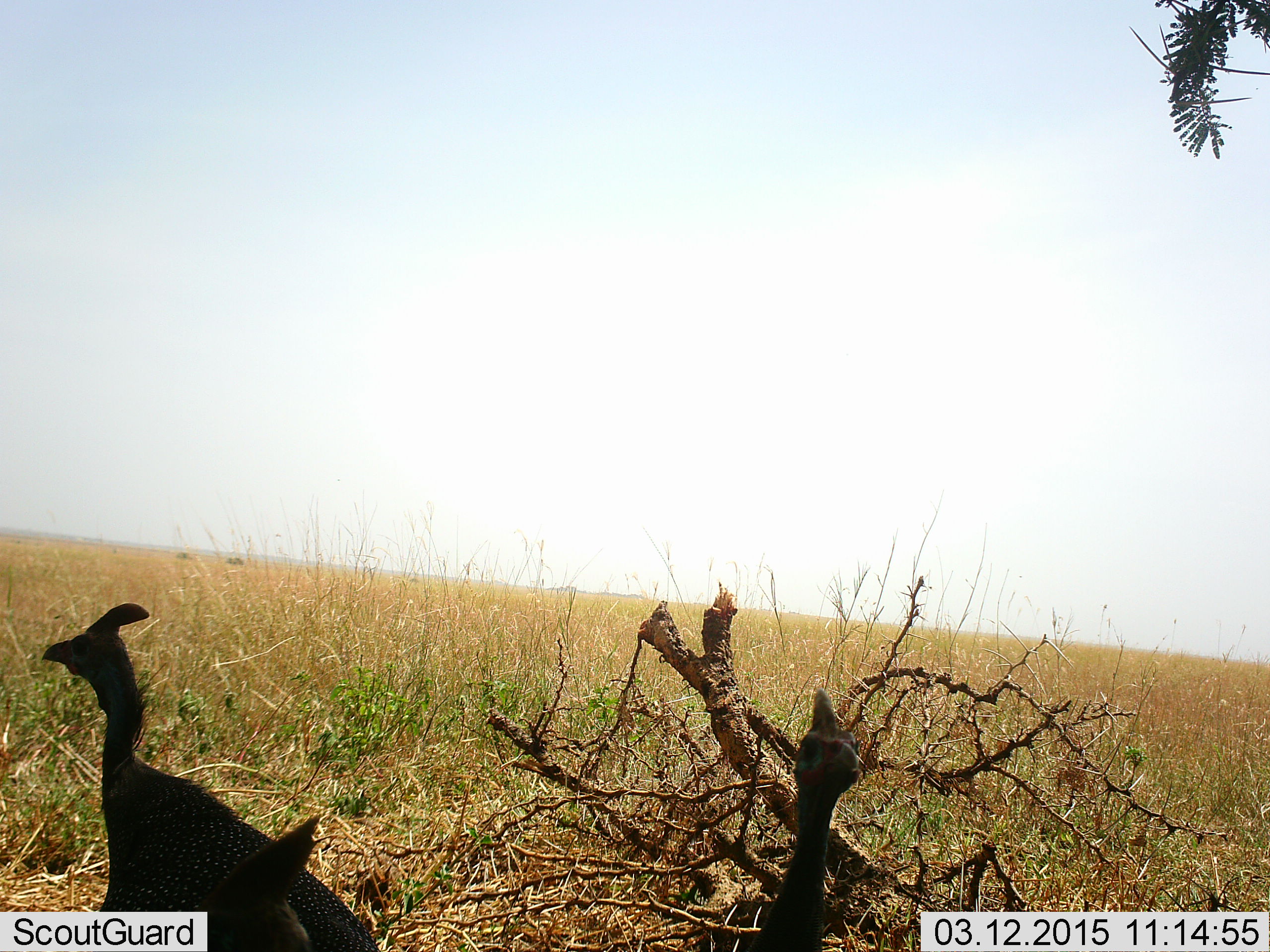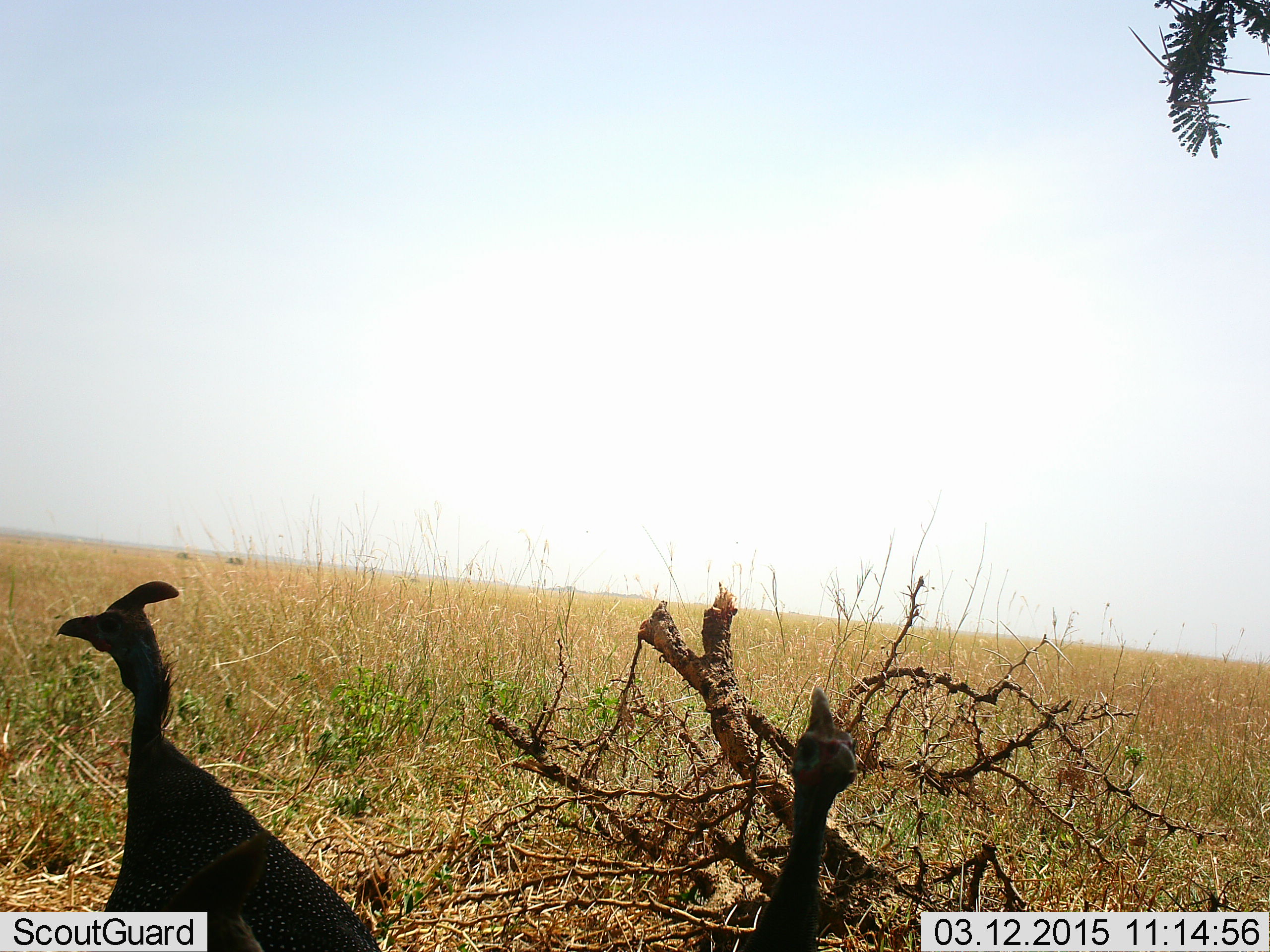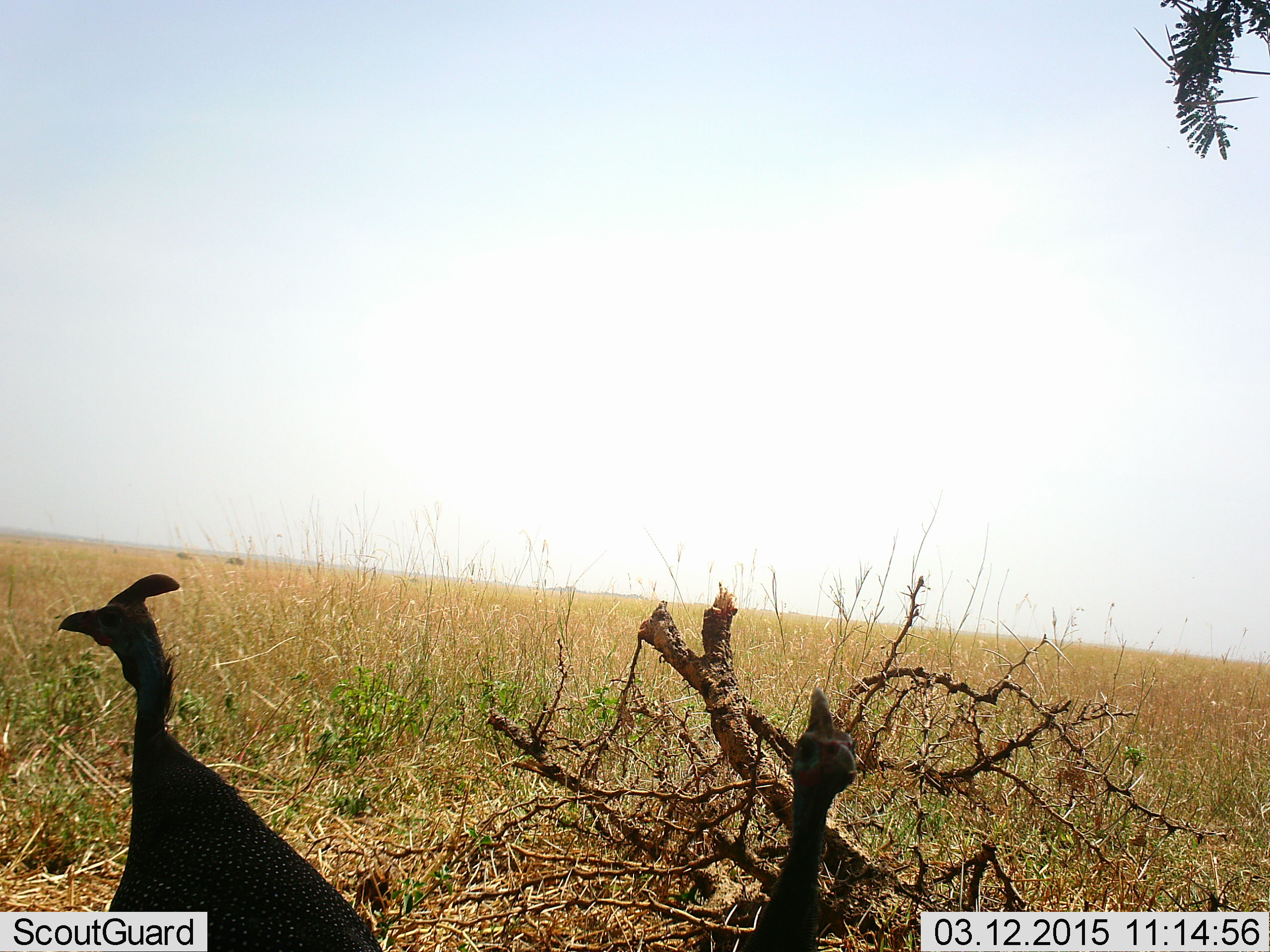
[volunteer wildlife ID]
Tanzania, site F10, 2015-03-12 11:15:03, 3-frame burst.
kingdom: Animalia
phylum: Chordata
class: Aves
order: Galliformes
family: Numididae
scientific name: Numididae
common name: guinea fowl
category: guineafowl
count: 2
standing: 73%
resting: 18%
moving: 9%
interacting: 0%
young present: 0%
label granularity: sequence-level